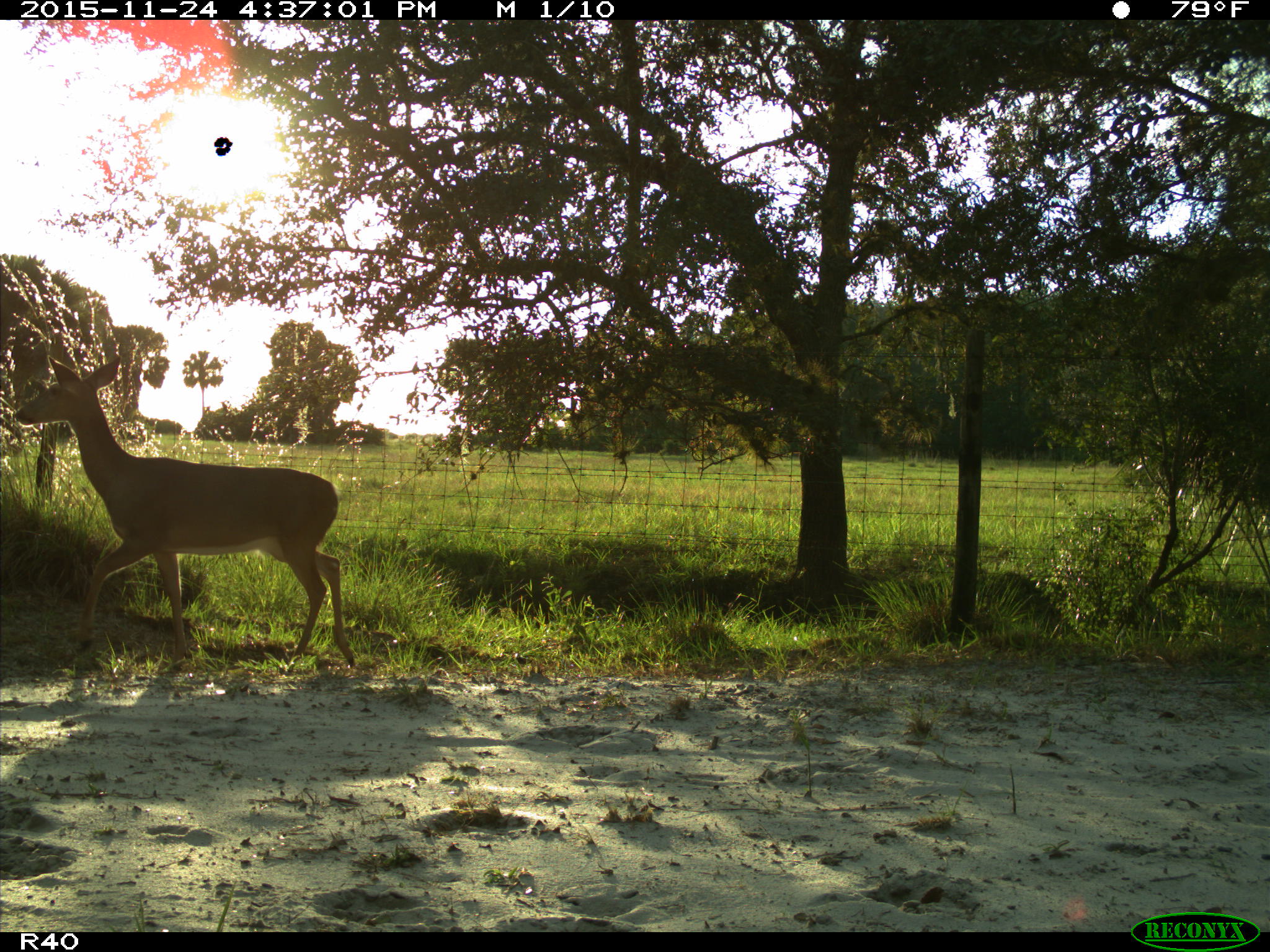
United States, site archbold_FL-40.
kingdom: Animalia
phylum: Chordata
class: Mammalia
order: Artiodactyla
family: Cervidae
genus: Odocoileus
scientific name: Odocoileus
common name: deer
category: unidentified deer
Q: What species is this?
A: Unidentified deer (deer) (Odocoileus).